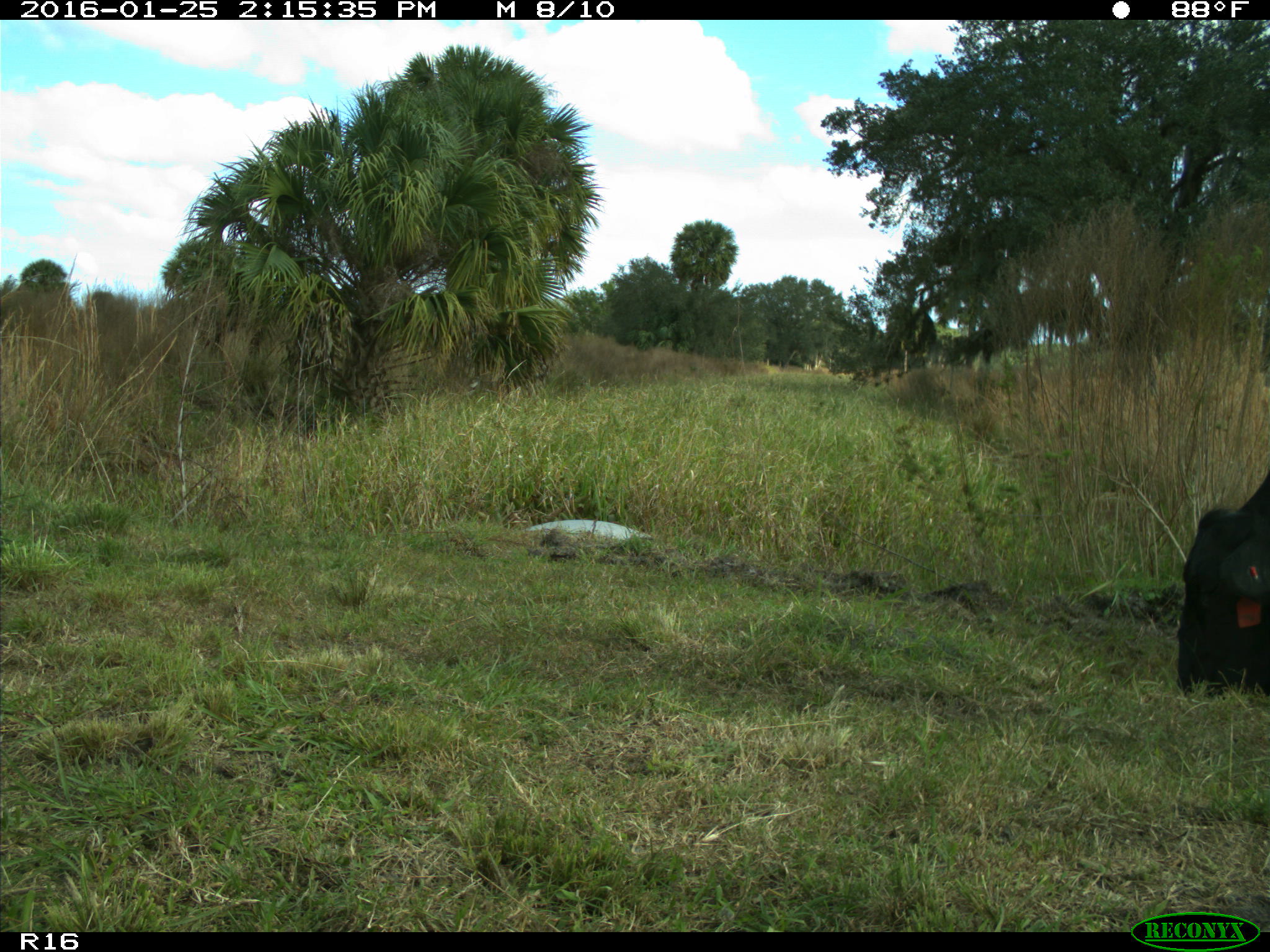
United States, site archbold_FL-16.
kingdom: Animalia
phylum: Chordata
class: Mammalia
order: Artiodactyla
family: Bovidae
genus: Bos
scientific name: Bos taurus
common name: domestic cow